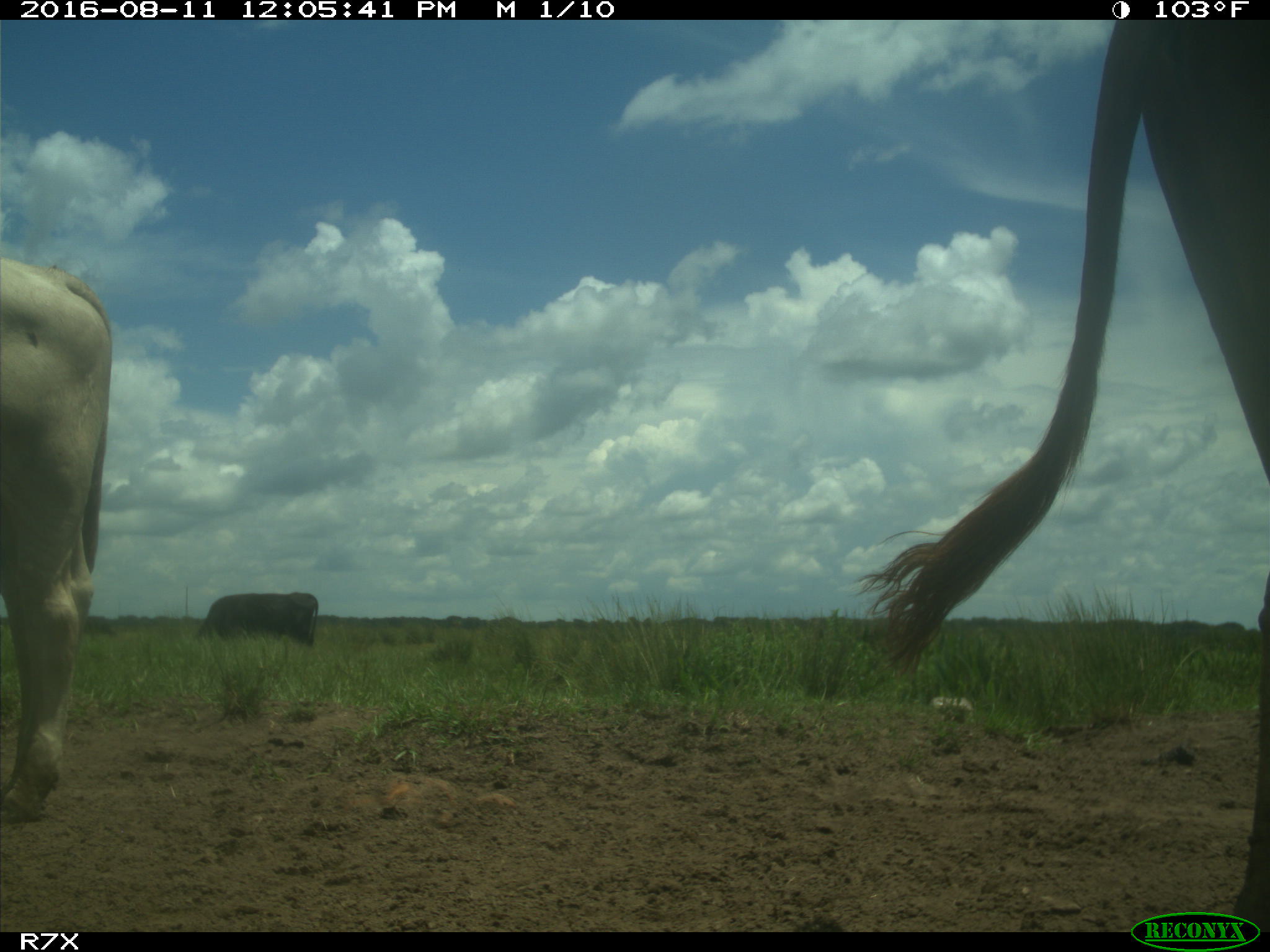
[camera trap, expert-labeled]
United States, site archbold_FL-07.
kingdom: Animalia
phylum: Chordata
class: Mammalia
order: Artiodactyla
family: Bovidae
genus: Bos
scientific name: Bos taurus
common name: domestic cow